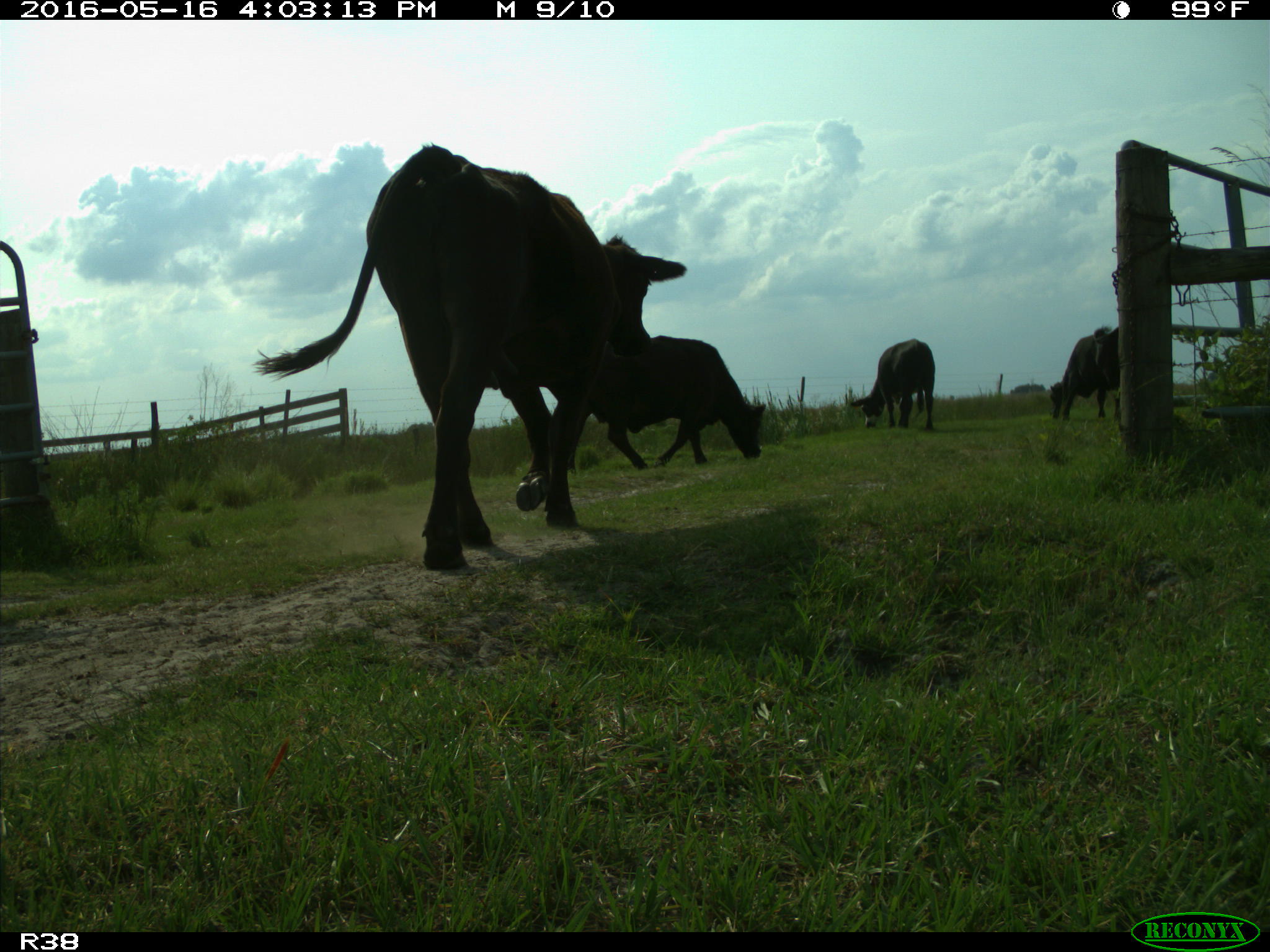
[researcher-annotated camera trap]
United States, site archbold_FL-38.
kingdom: Animalia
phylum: Chordata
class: Mammalia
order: Artiodactyla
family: Bovidae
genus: Bos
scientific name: Bos taurus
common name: domestic cow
Bos taurus (domestic cow).